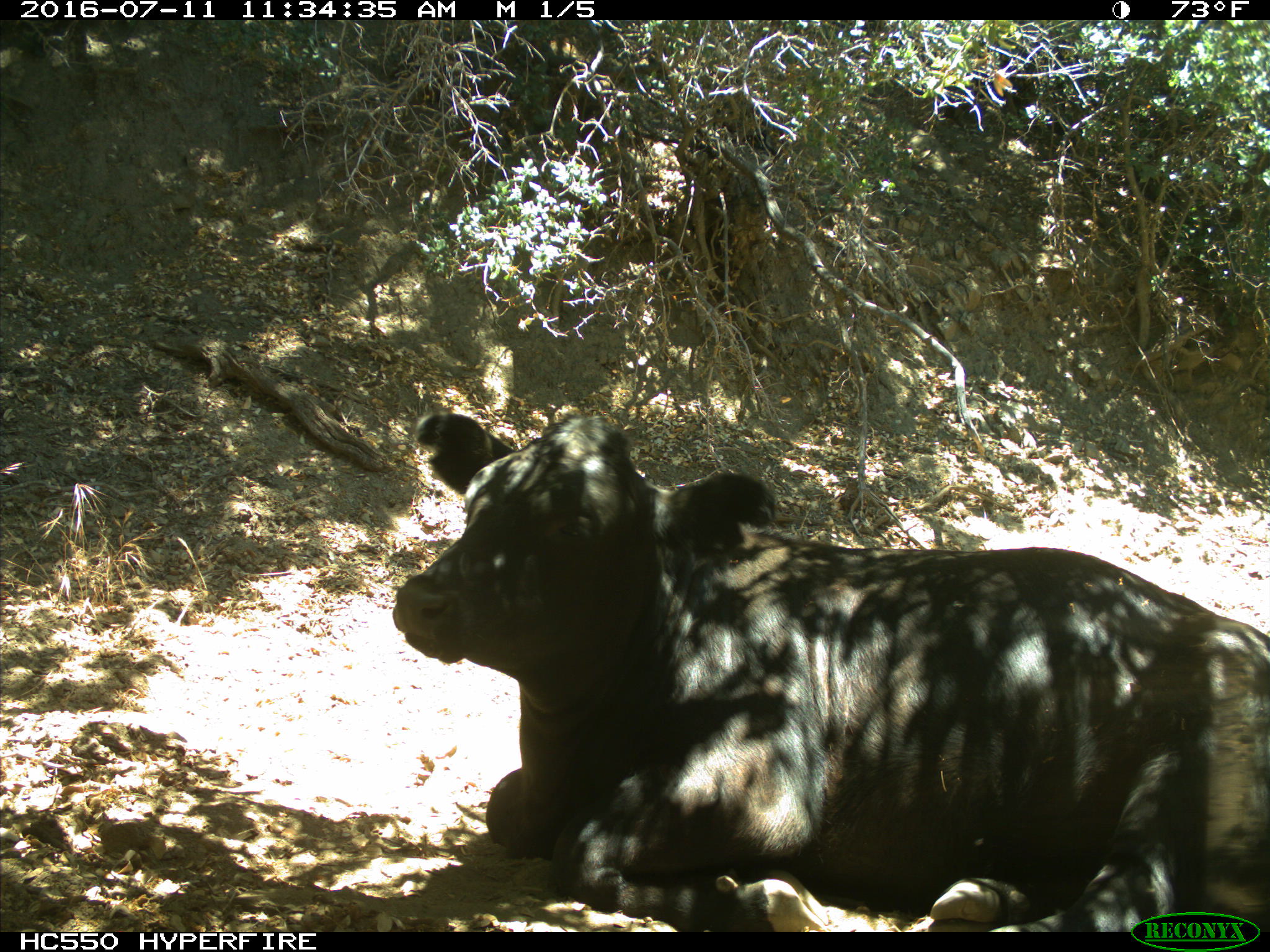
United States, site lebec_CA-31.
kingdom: Animalia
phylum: Chordata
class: Mammalia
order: Artiodactyla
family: Bovidae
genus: Bos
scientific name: Bos taurus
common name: domestic cow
Bos taurus (domestic cow).